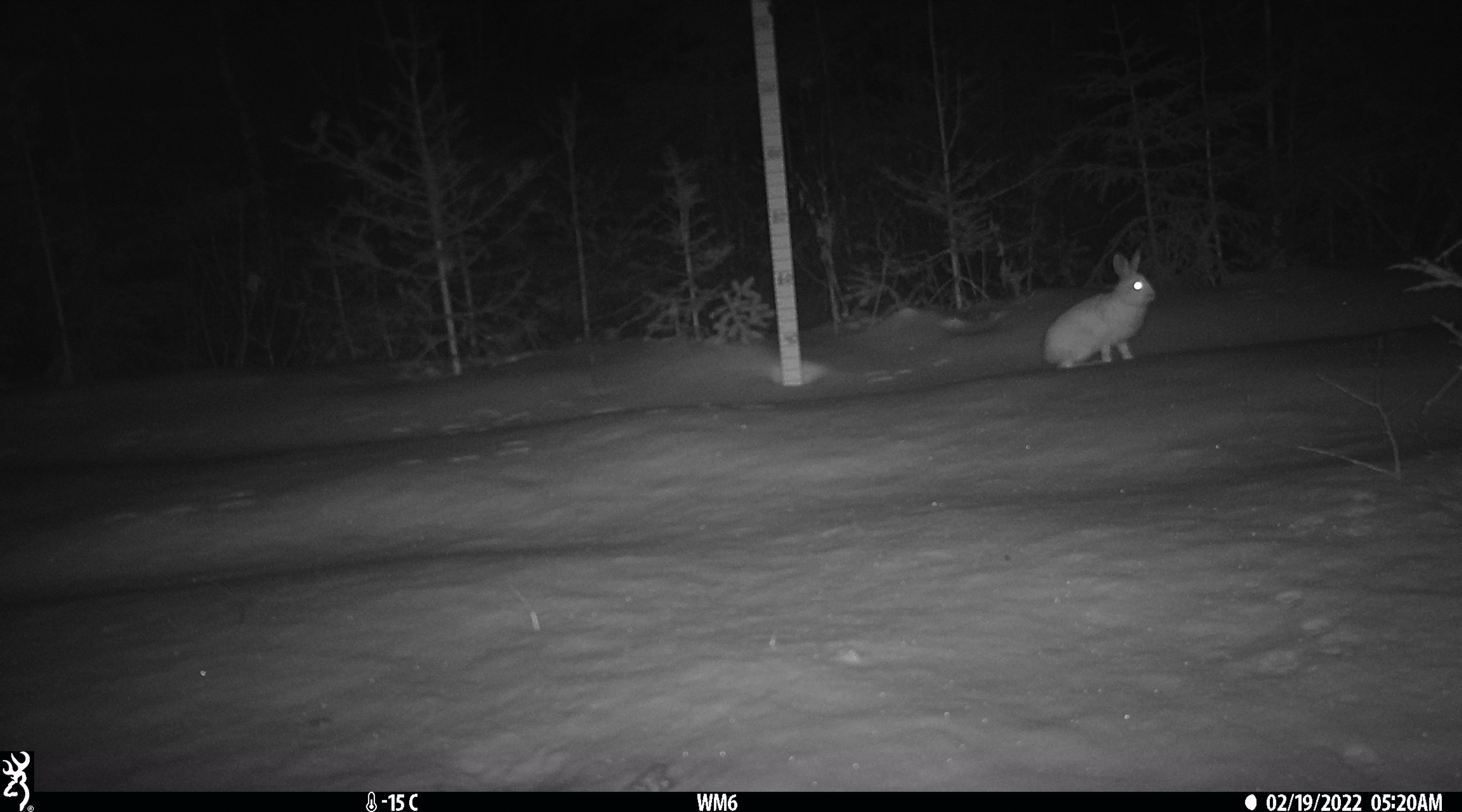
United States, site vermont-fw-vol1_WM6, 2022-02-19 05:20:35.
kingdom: Animalia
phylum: Chordata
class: Mammalia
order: Lagomorpha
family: Leporidae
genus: Lepus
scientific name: Lepus americanus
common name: snowshoe hare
Snowshoe hare (Lepus americanus).